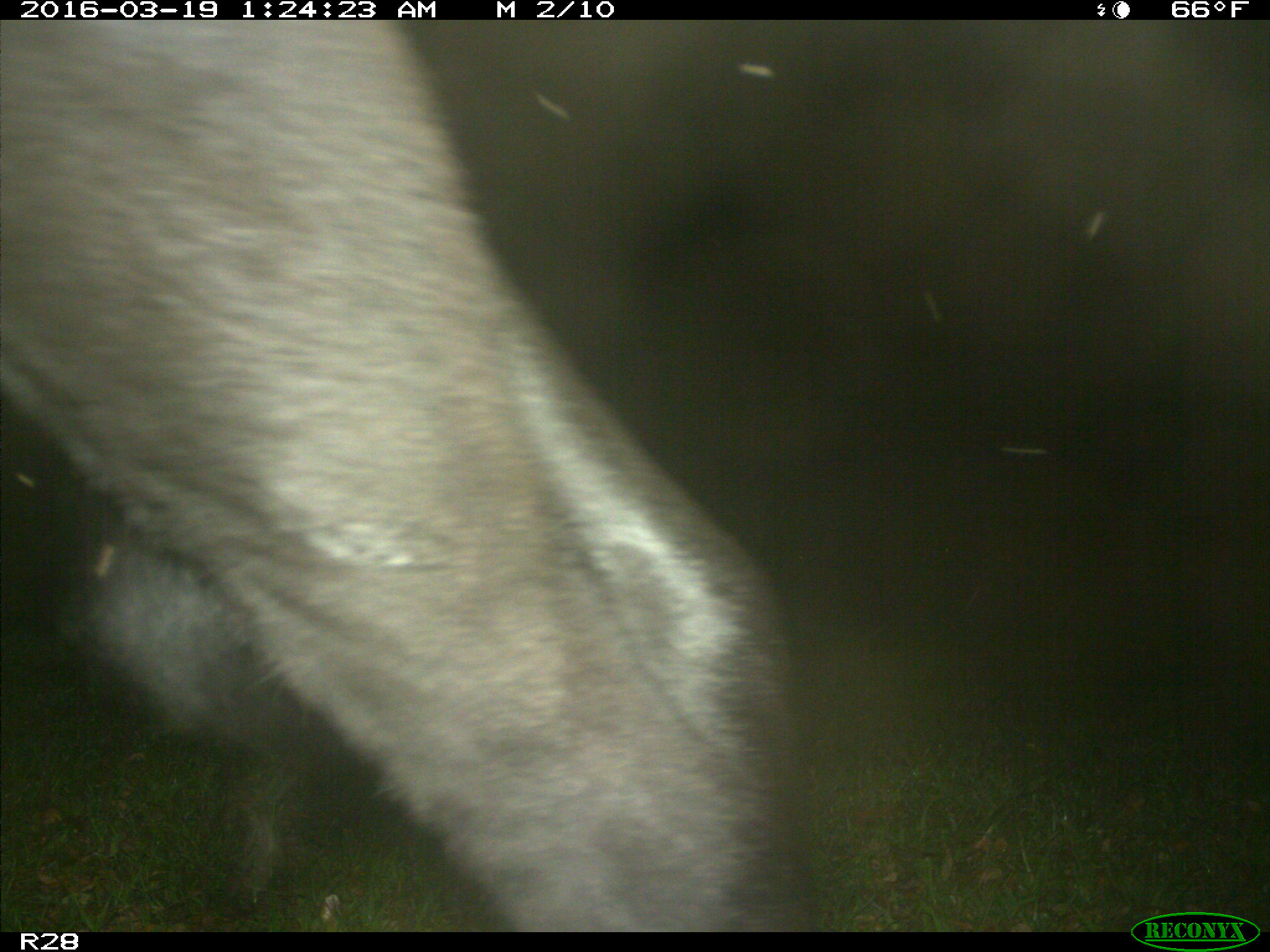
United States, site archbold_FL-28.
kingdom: Animalia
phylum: Chordata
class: Mammalia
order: Artiodactyla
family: Bovidae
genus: Bos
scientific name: Bos taurus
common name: domestic cow